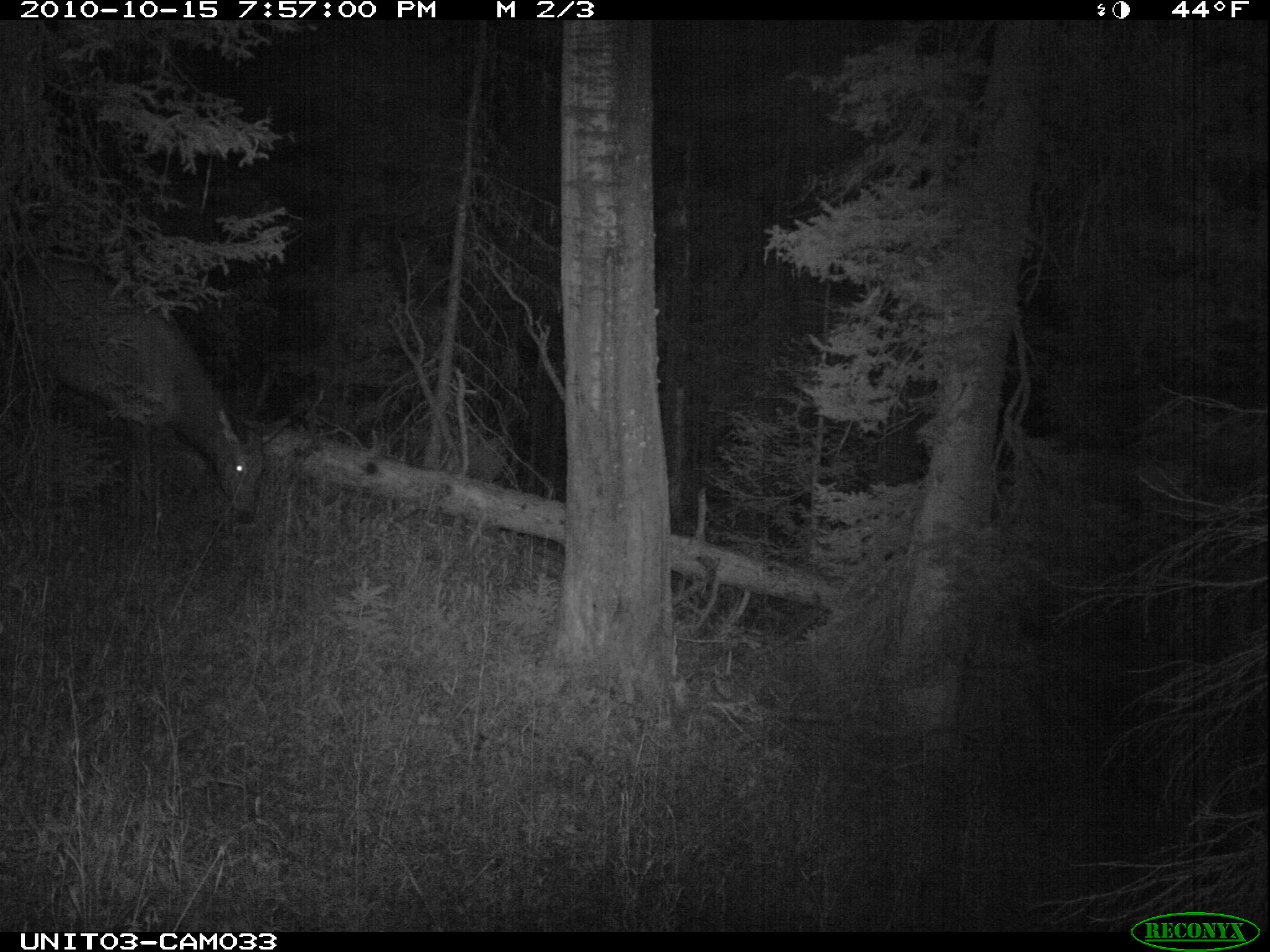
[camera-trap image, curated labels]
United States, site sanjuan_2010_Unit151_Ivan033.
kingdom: Animalia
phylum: Chordata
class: Mammalia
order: Artiodactyla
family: Cervidae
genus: Cervus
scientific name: Cervus elaphus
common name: red deer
Cervus elaphus (red deer).